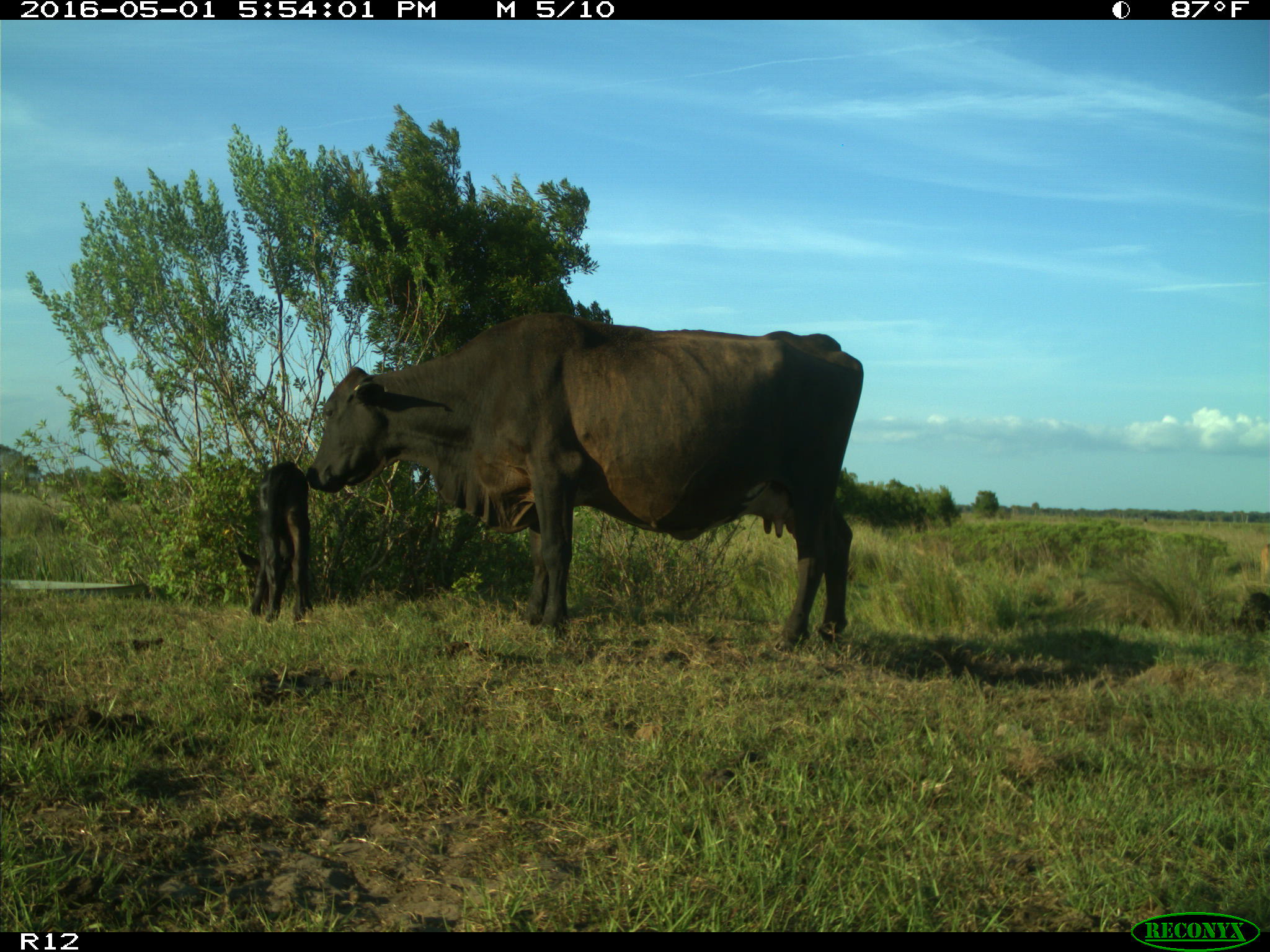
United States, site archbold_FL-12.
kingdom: Animalia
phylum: Chordata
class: Mammalia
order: Artiodactyla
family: Bovidae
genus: Bos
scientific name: Bos taurus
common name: domestic cow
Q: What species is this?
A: Bos taurus (domestic cow).